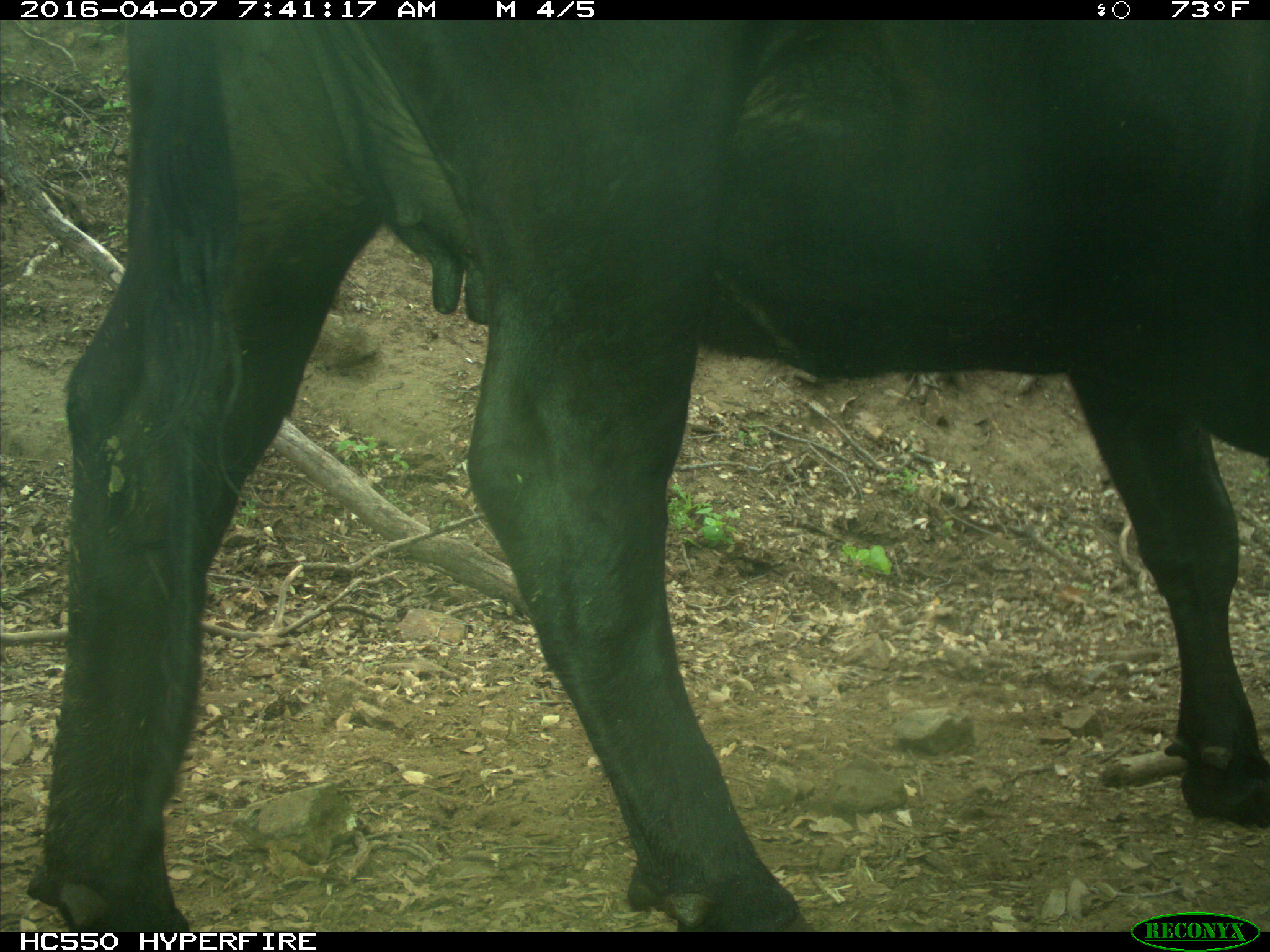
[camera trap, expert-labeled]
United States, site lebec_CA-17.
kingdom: Animalia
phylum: Chordata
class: Mammalia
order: Artiodactyla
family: Bovidae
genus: Bos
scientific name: Bos taurus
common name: domestic cow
Bos taurus (domestic cow).